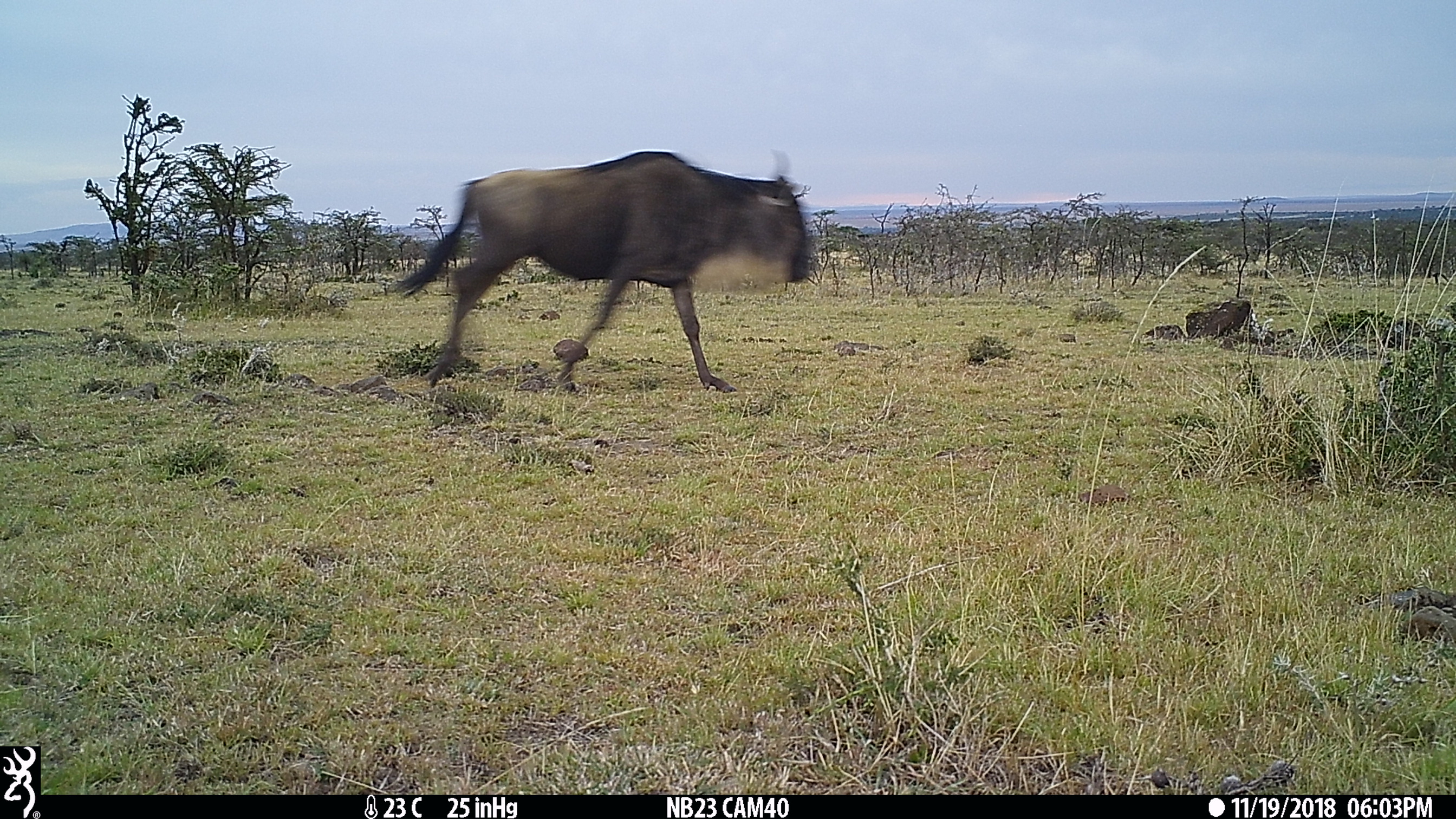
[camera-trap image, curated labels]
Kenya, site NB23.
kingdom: Animalia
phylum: Chordata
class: Mammalia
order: Artiodactyla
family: Bovidae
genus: Connochaetes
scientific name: Connochaetes taurinus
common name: blue wildebeest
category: wildebeest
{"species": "wildebeest (blue wildebeest) (Connochaetes taurinus)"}